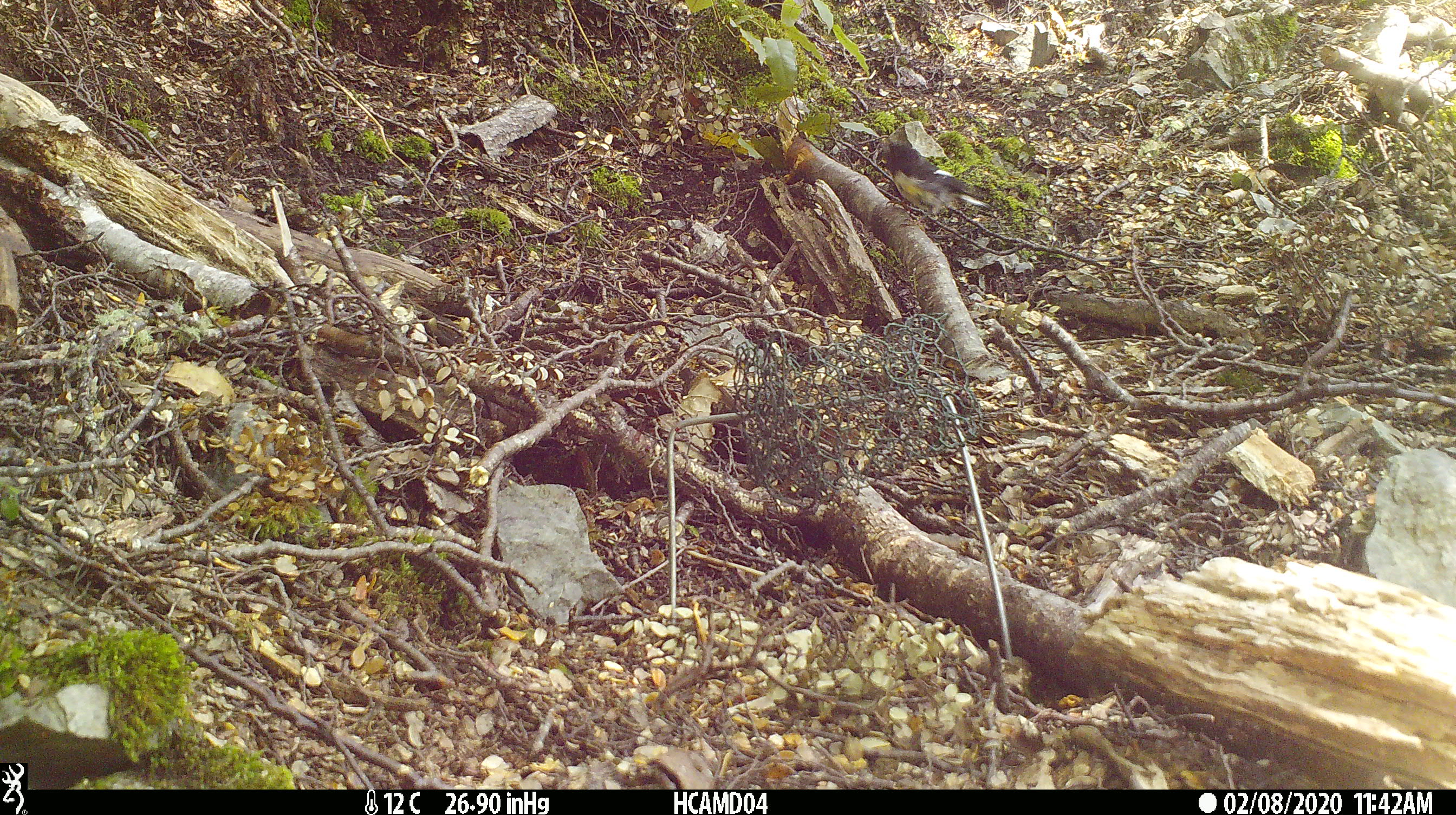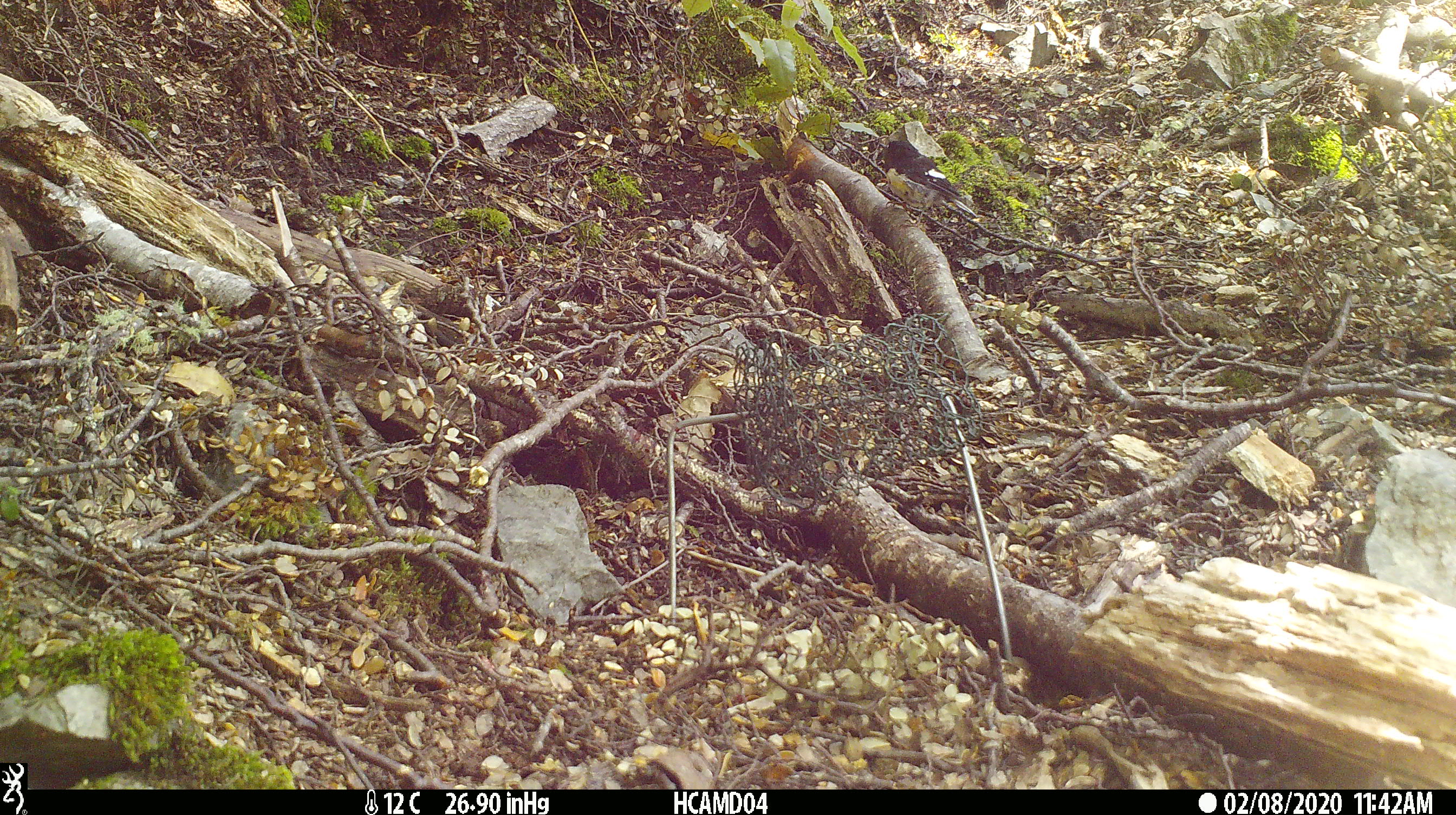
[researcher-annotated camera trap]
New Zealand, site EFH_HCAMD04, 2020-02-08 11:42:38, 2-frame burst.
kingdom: Animalia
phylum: Chordata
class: Aves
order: Passeriformes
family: Petroicidae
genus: Petroica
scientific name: Petroica macrocephala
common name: tomtit